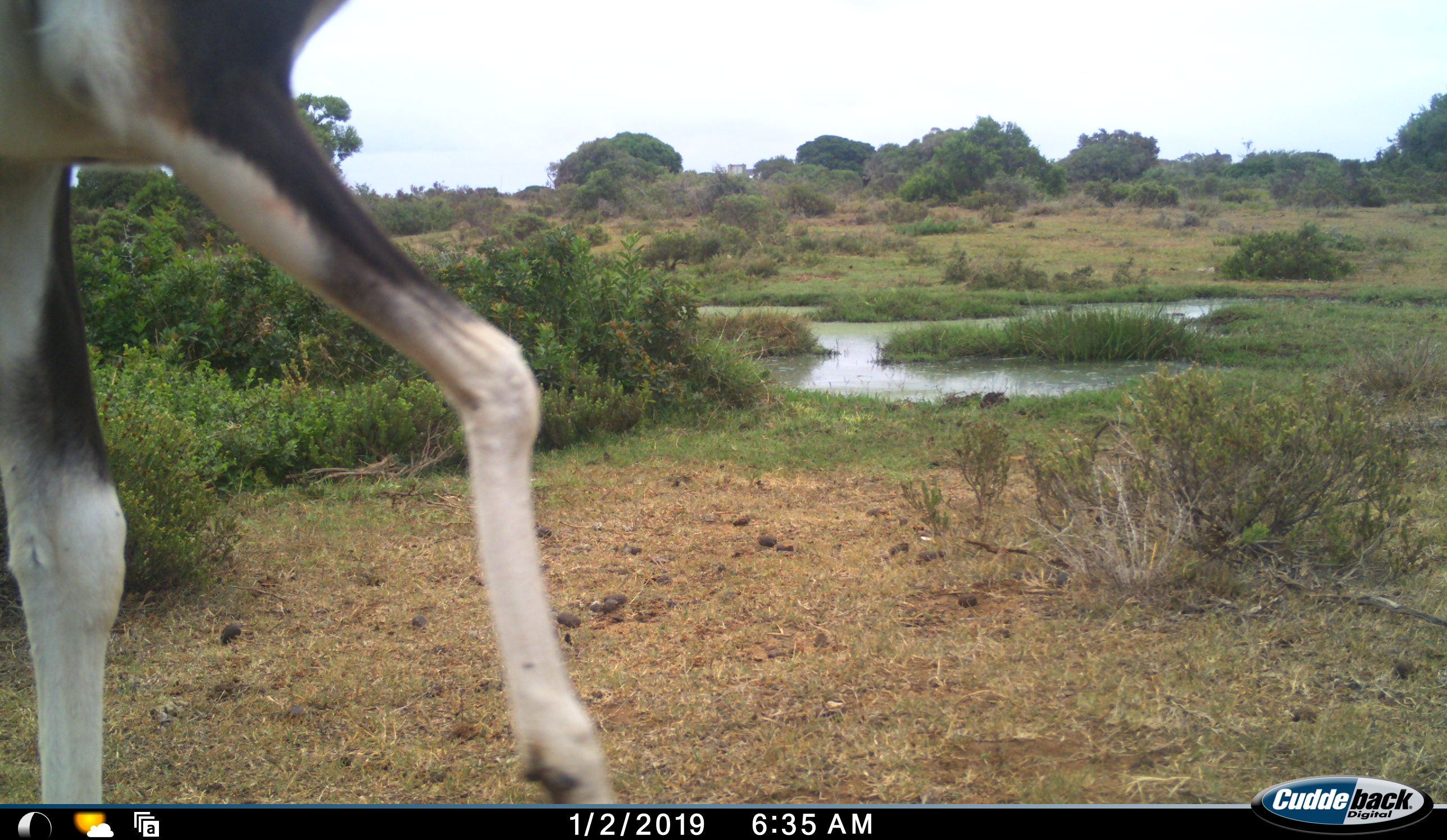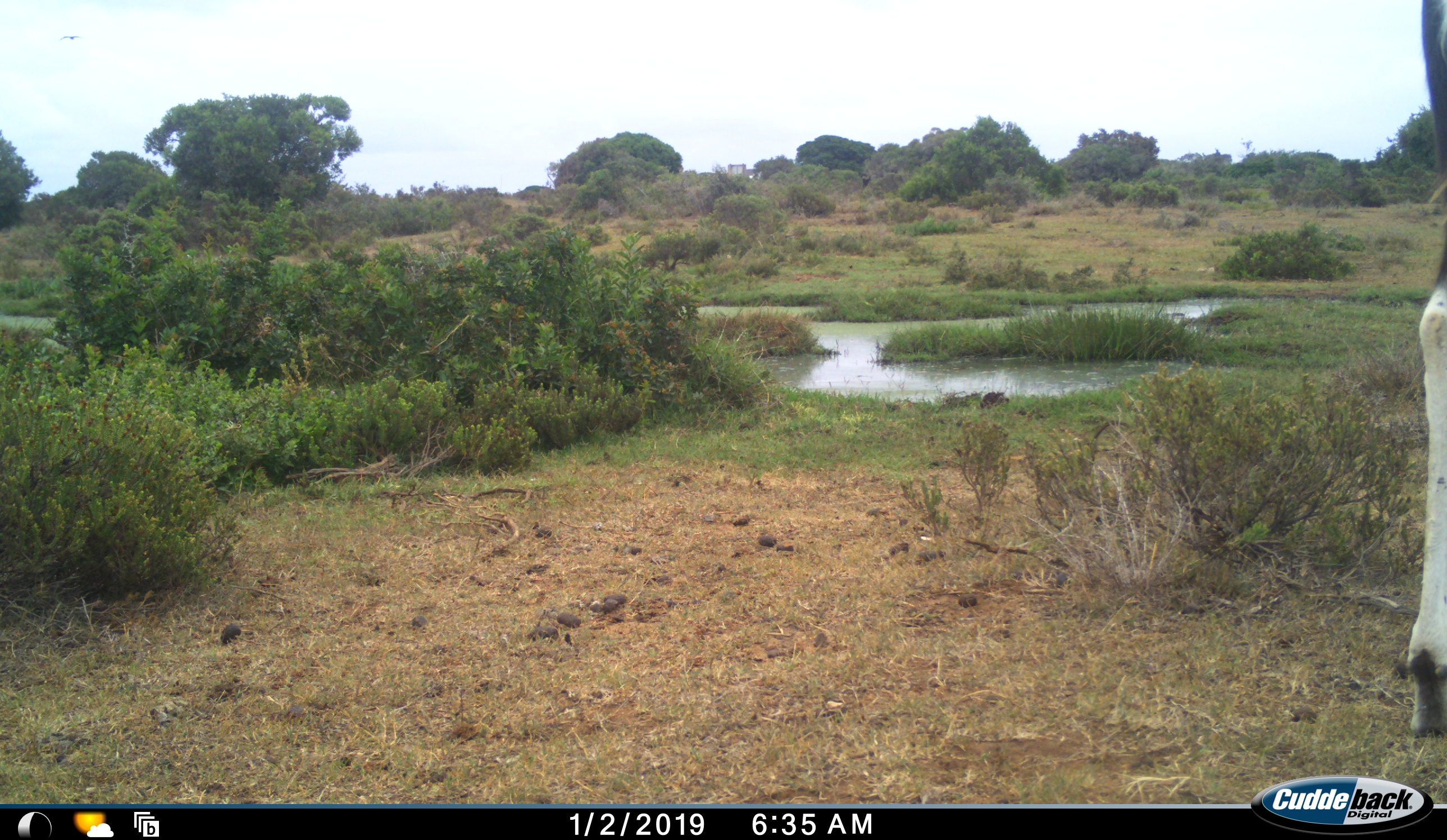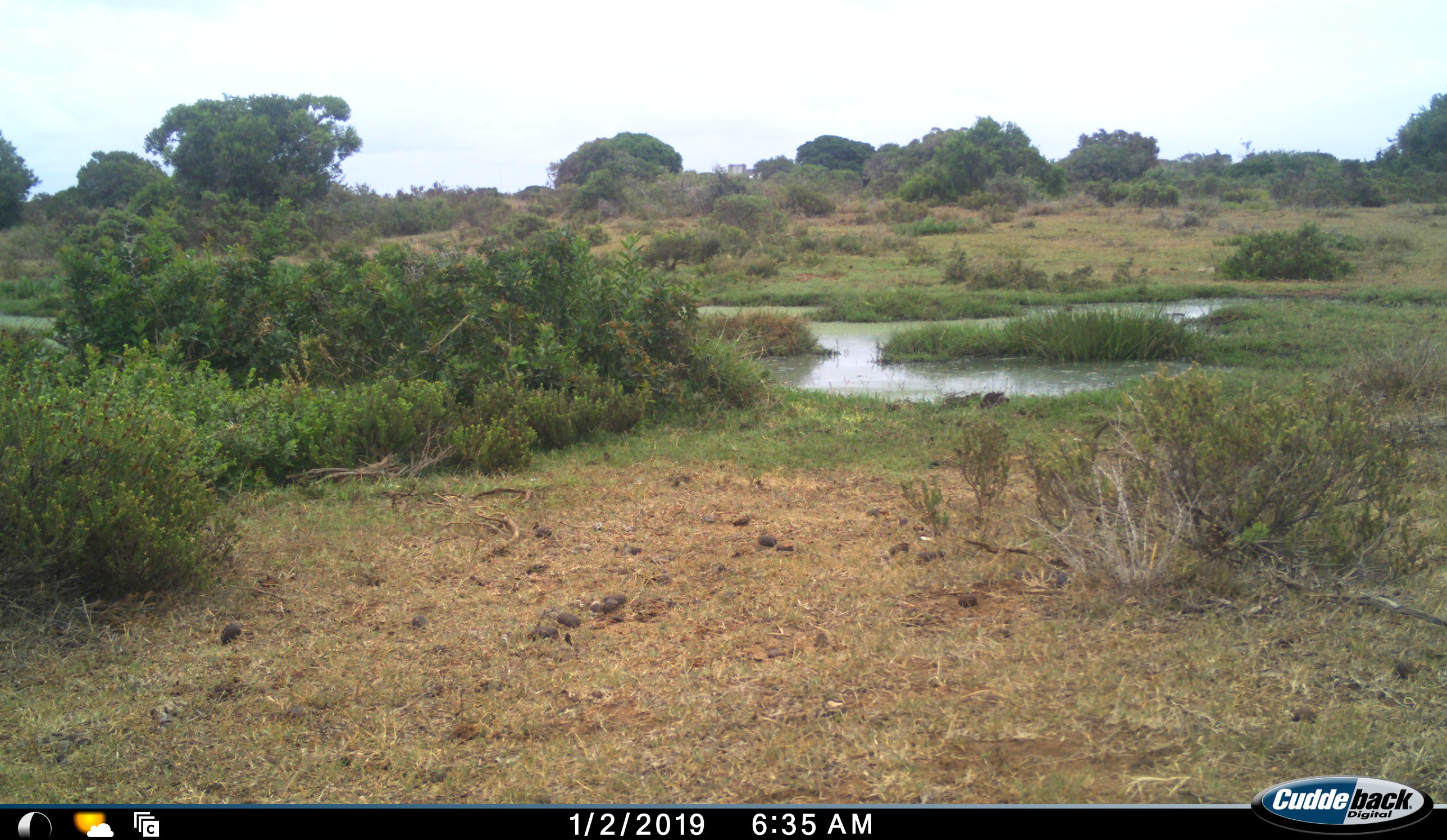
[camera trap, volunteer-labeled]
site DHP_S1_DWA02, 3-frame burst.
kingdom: Animalia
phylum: Chordata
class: Mammalia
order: Artiodactyla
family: Bovidae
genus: Damaliscus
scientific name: Damaliscus pygargus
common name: bontebok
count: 1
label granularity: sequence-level